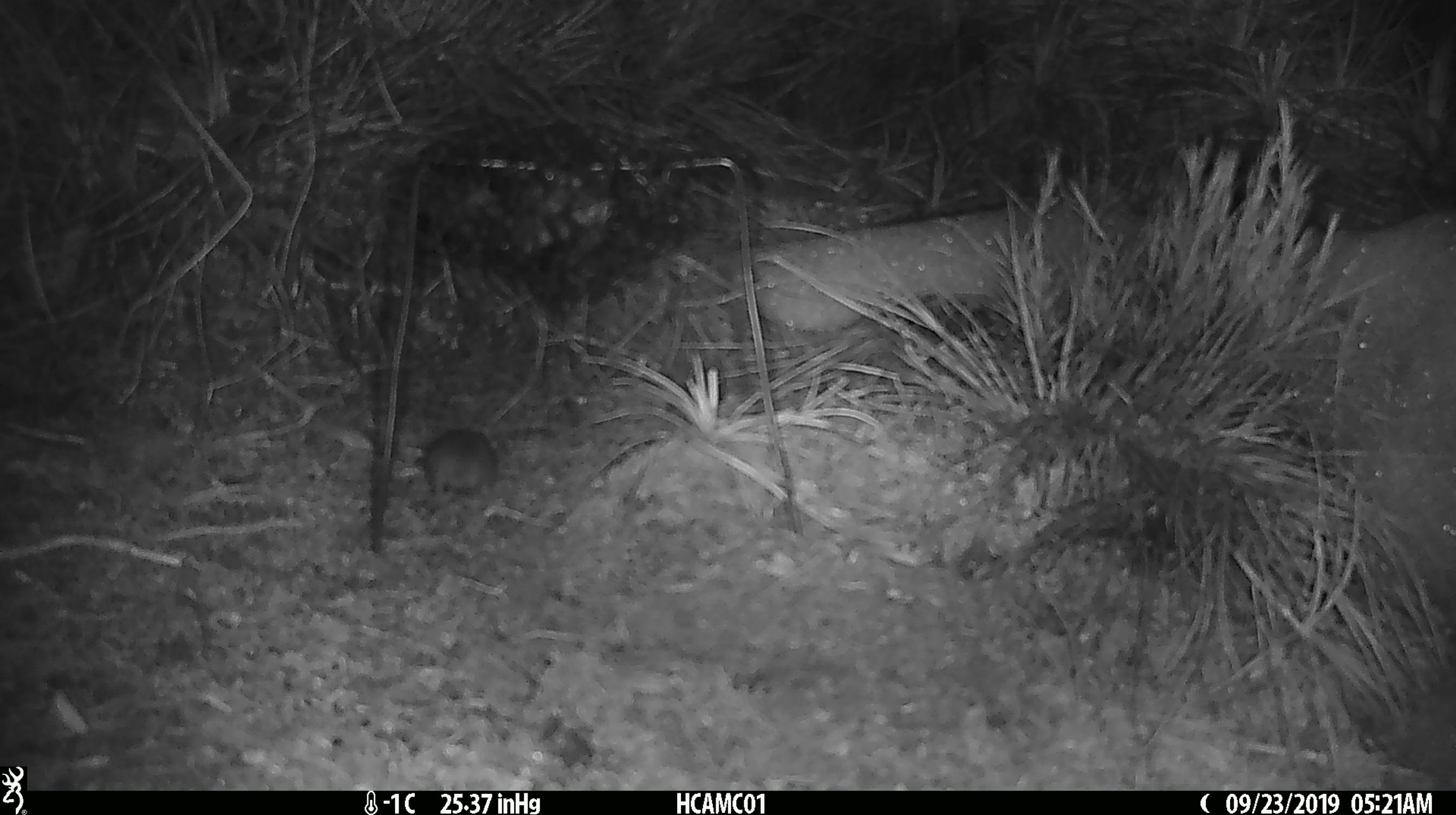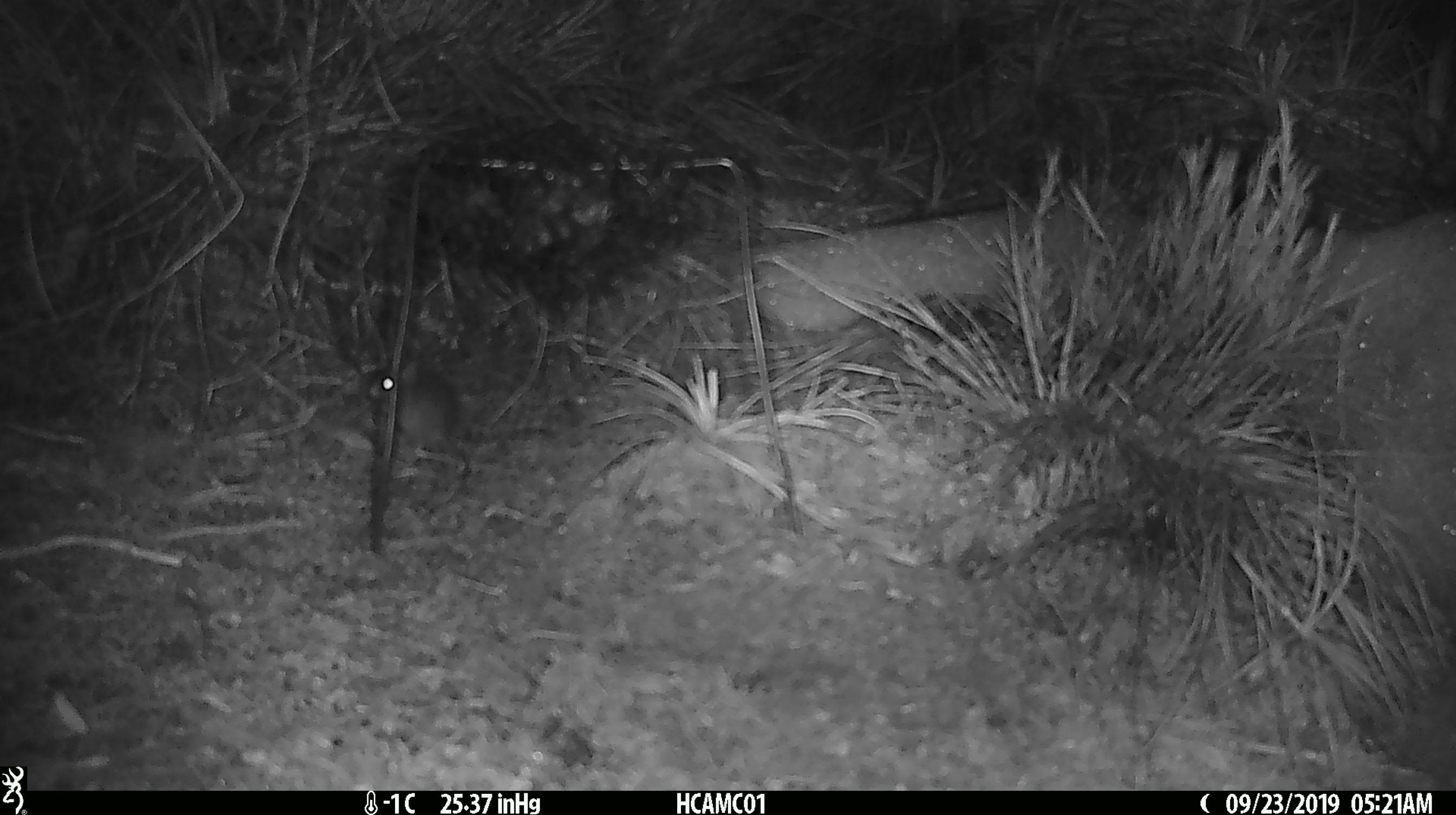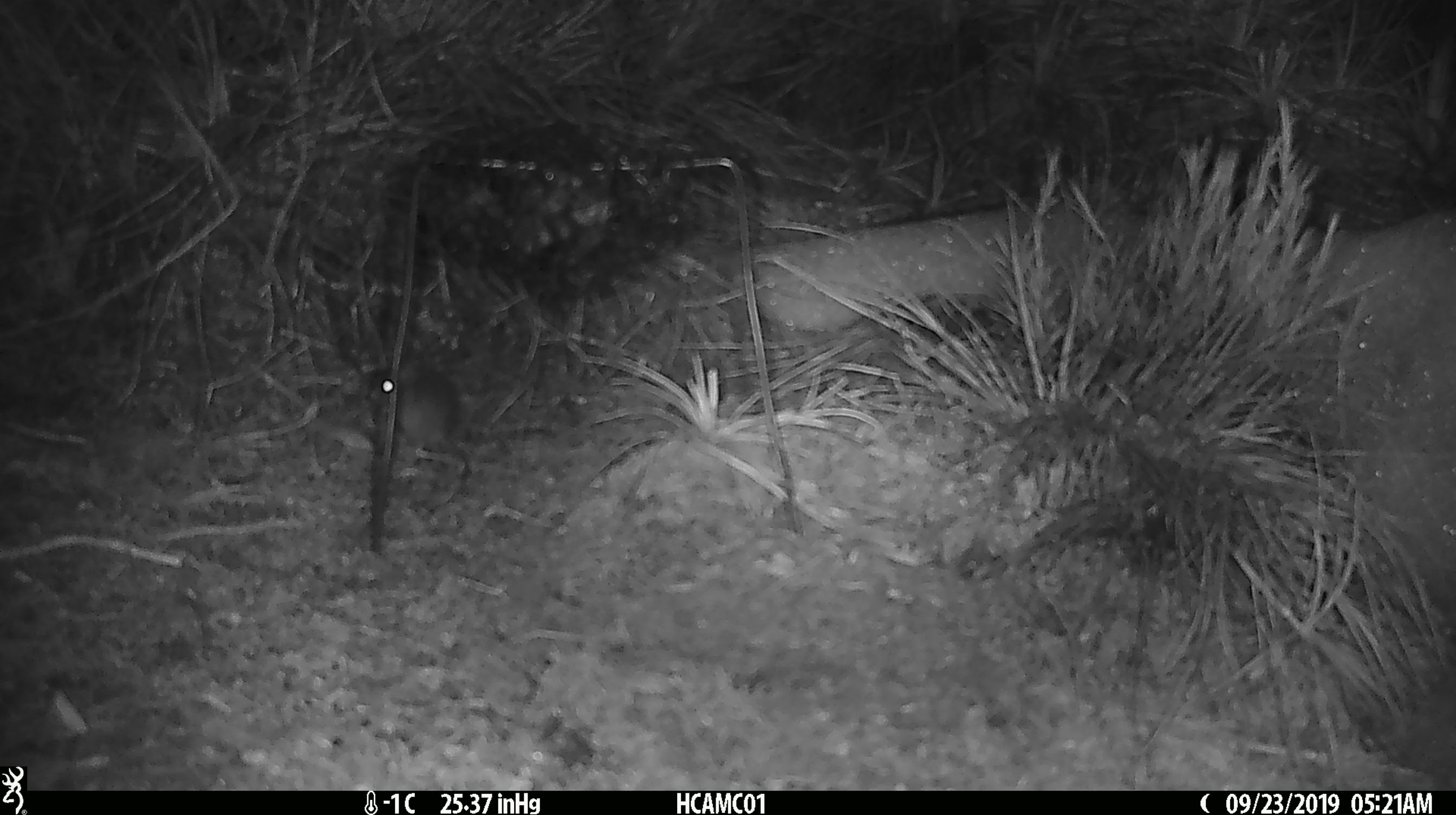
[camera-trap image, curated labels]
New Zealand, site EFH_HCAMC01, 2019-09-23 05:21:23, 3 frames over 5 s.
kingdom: Animalia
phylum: Chordata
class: Mammalia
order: Rodentia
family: Muridae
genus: Mus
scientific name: Mus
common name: mouse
Mouse (Mus).